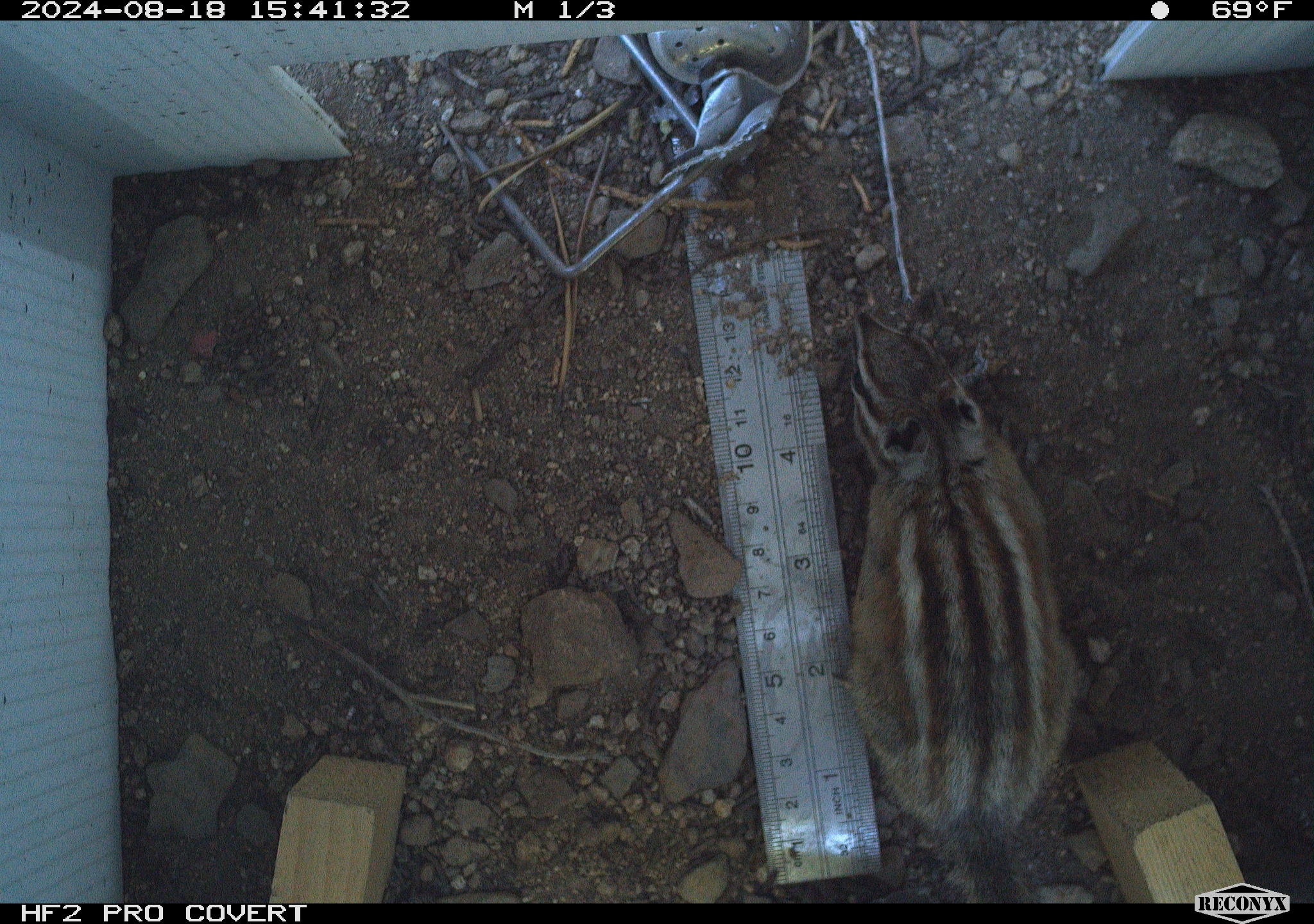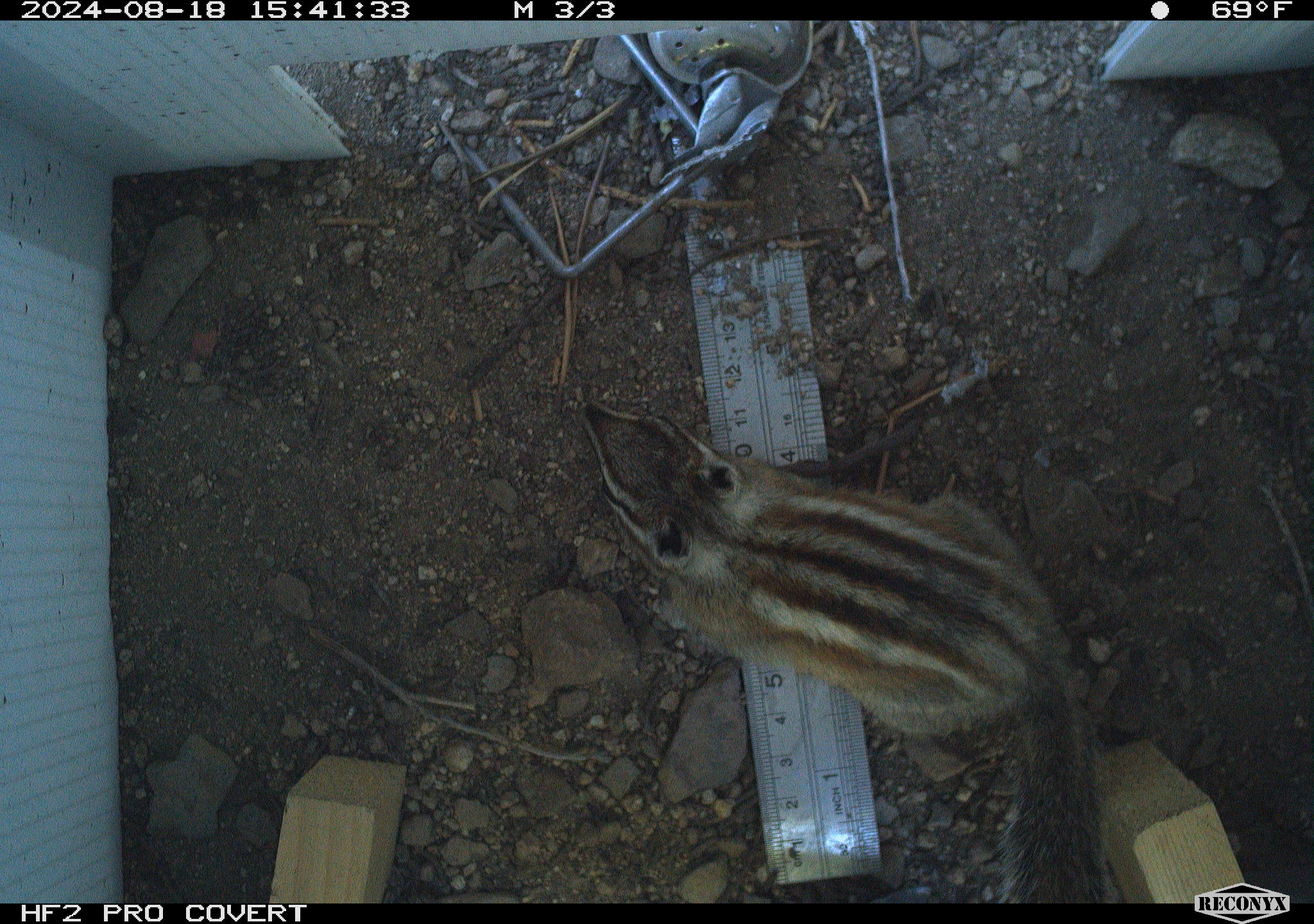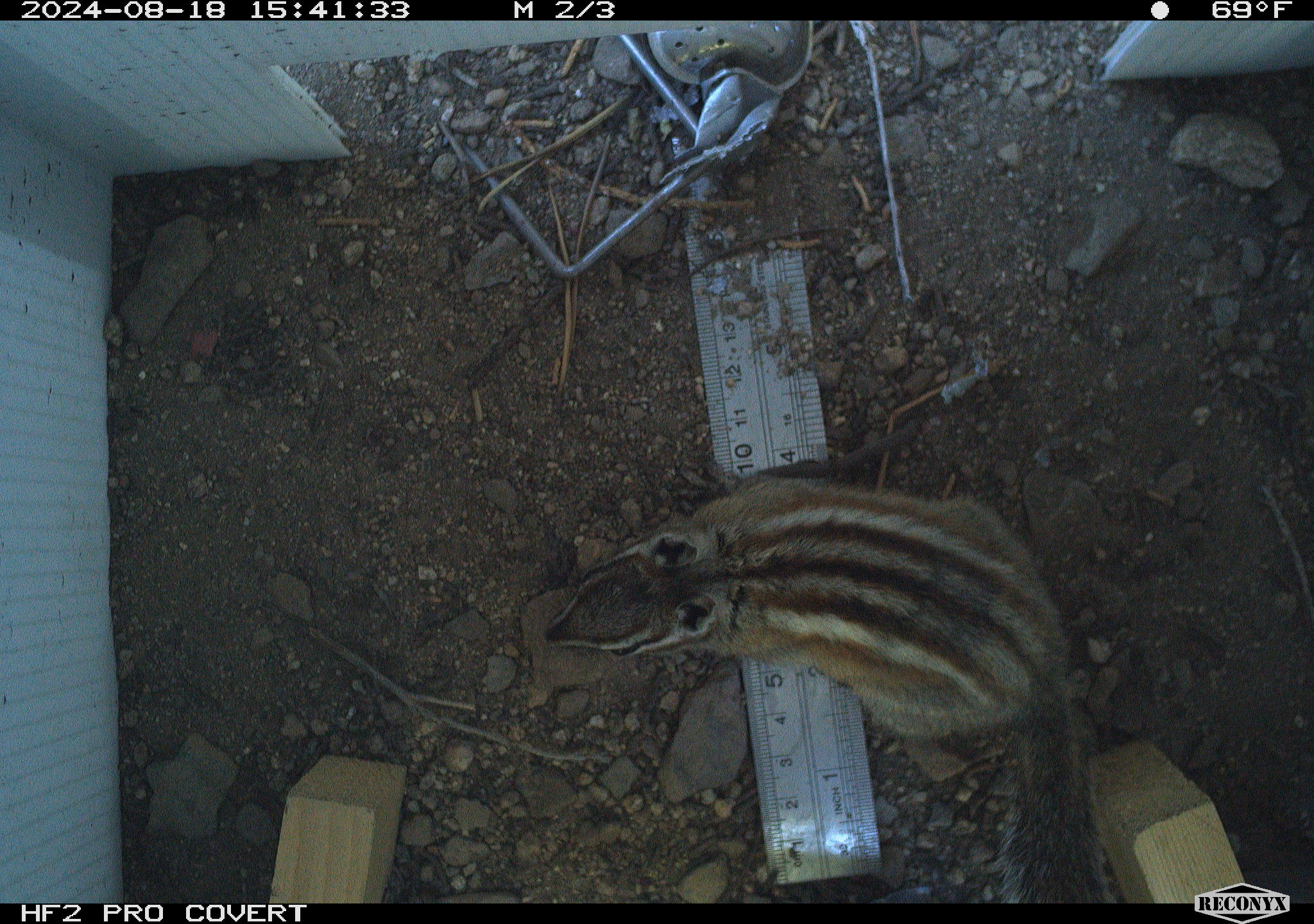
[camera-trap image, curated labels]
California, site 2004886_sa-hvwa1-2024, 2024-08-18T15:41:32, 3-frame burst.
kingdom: Animalia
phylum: Chordata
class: Mammalia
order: Rodentia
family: Sciuridae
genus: Neotamias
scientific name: Neotamias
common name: western chipmunks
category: neotamias species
Neotamias species (western chipmunks) (Neotamias).